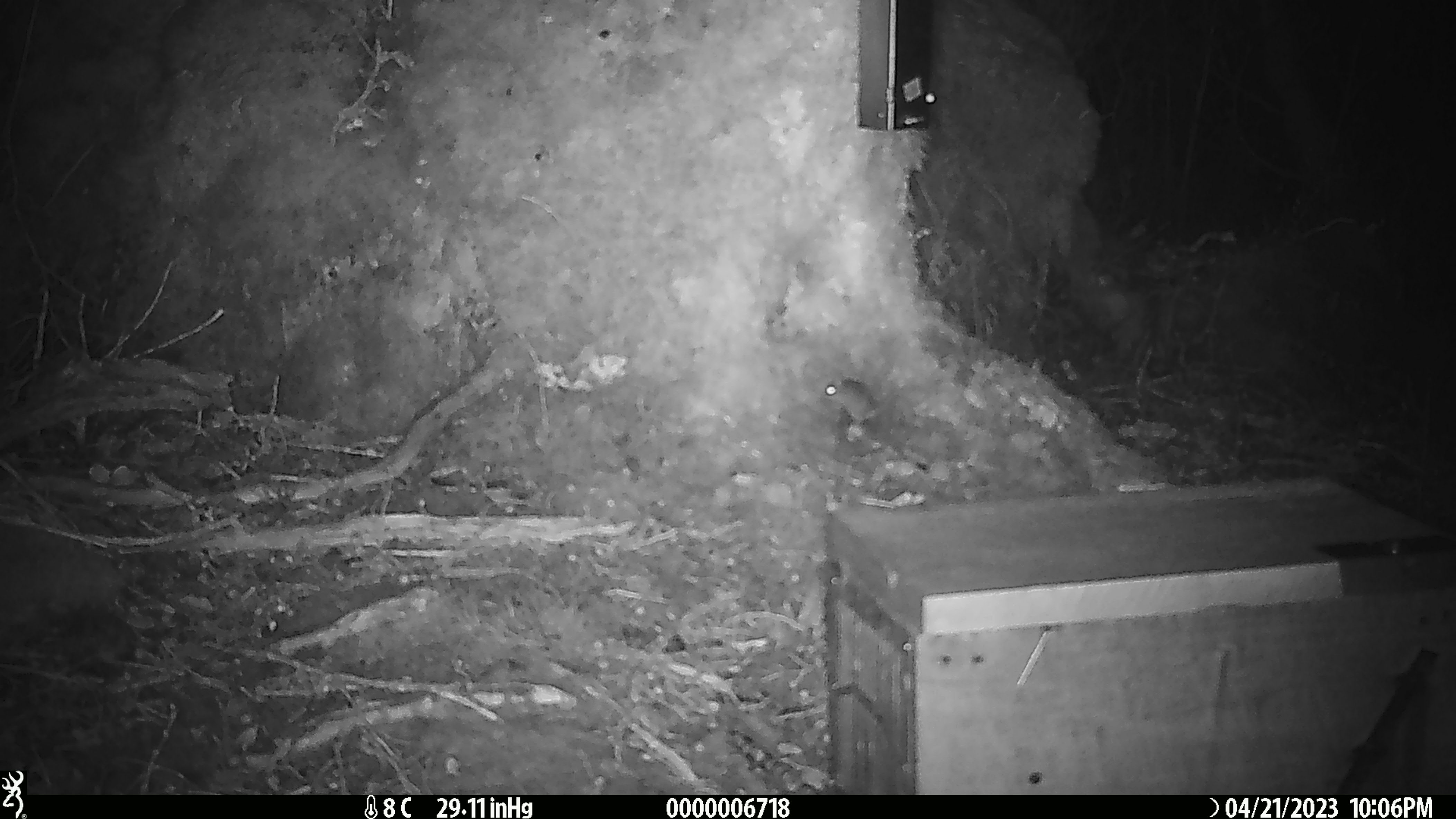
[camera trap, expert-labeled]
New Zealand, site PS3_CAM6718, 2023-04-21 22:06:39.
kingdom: Animalia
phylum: Chordata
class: Mammalia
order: Rodentia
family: Muridae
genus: Mus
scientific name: Mus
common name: mouse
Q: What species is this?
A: Mouse (Mus).